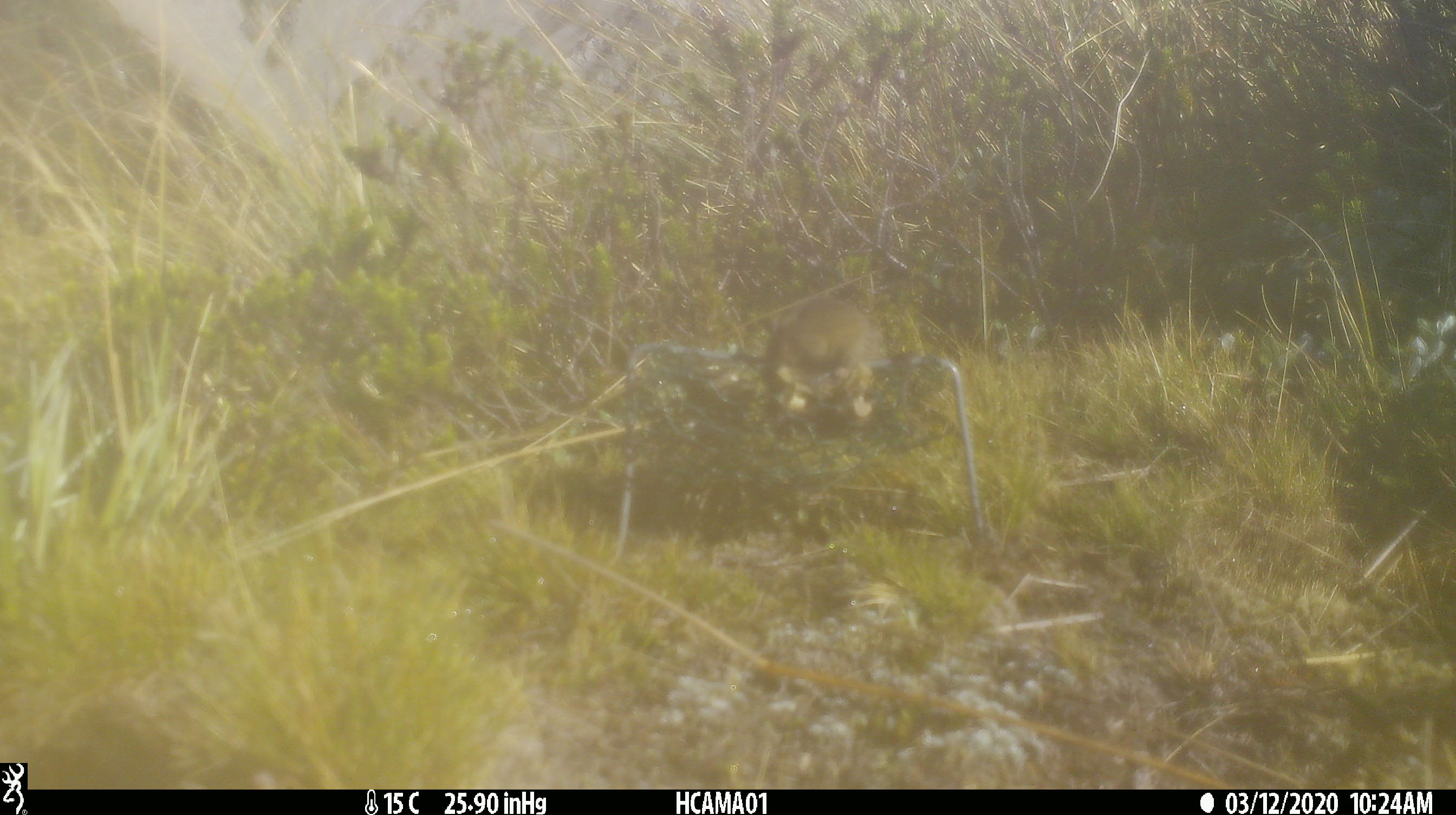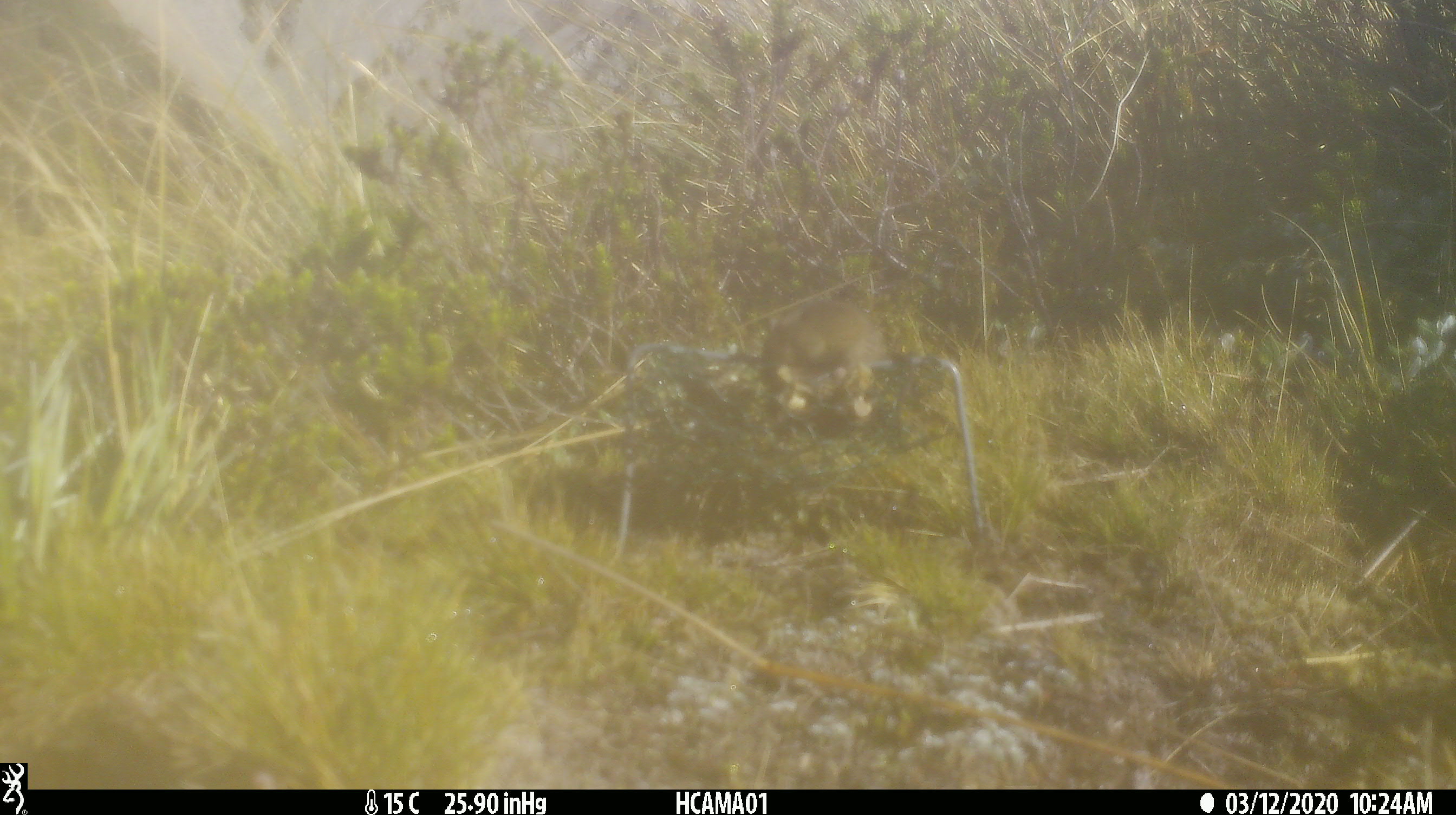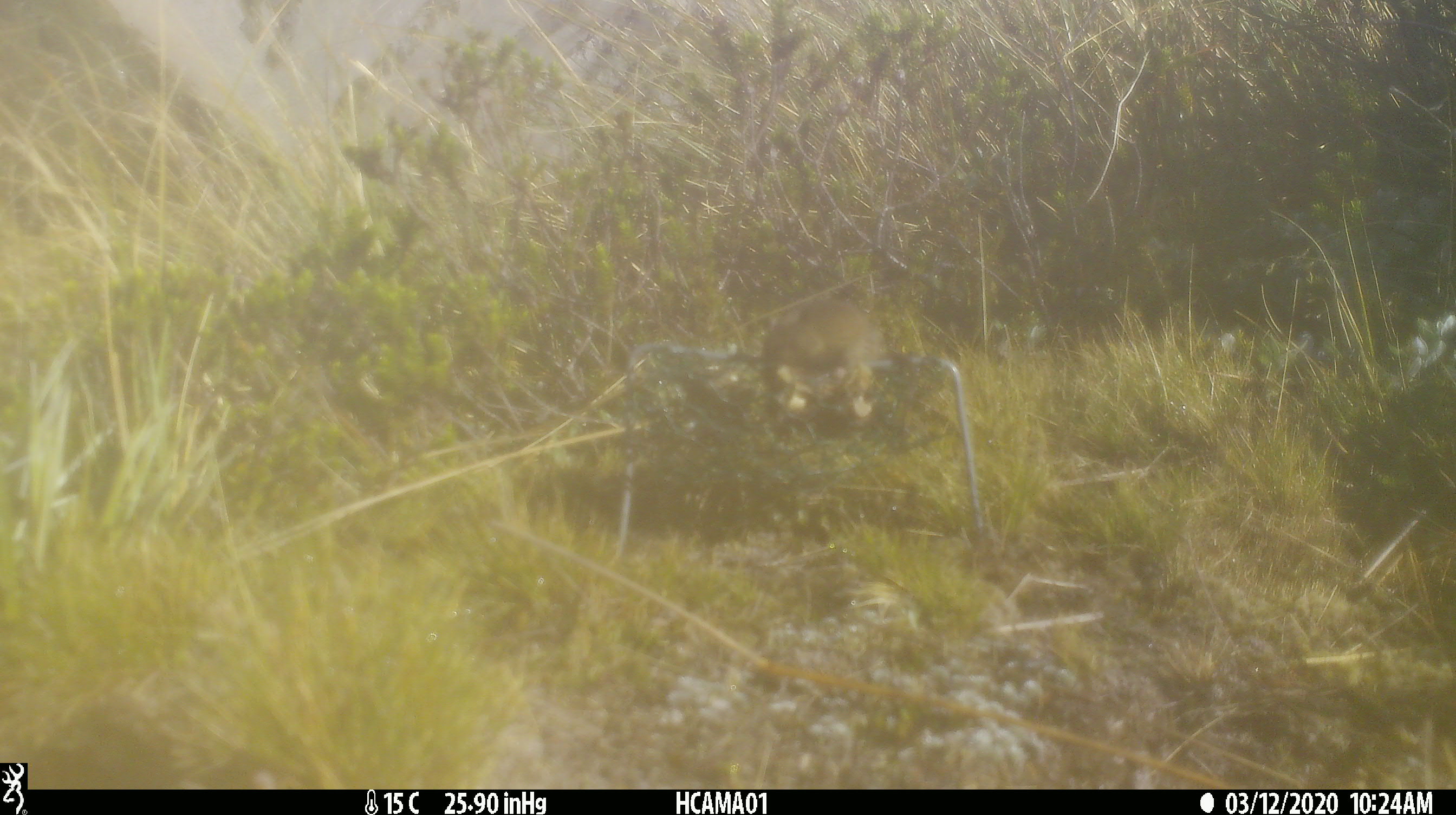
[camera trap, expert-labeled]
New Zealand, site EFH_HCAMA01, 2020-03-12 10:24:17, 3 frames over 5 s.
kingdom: Animalia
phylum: Chordata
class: Mammalia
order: Rodentia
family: Muridae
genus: Mus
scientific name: Mus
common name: mouse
Mouse (Mus).